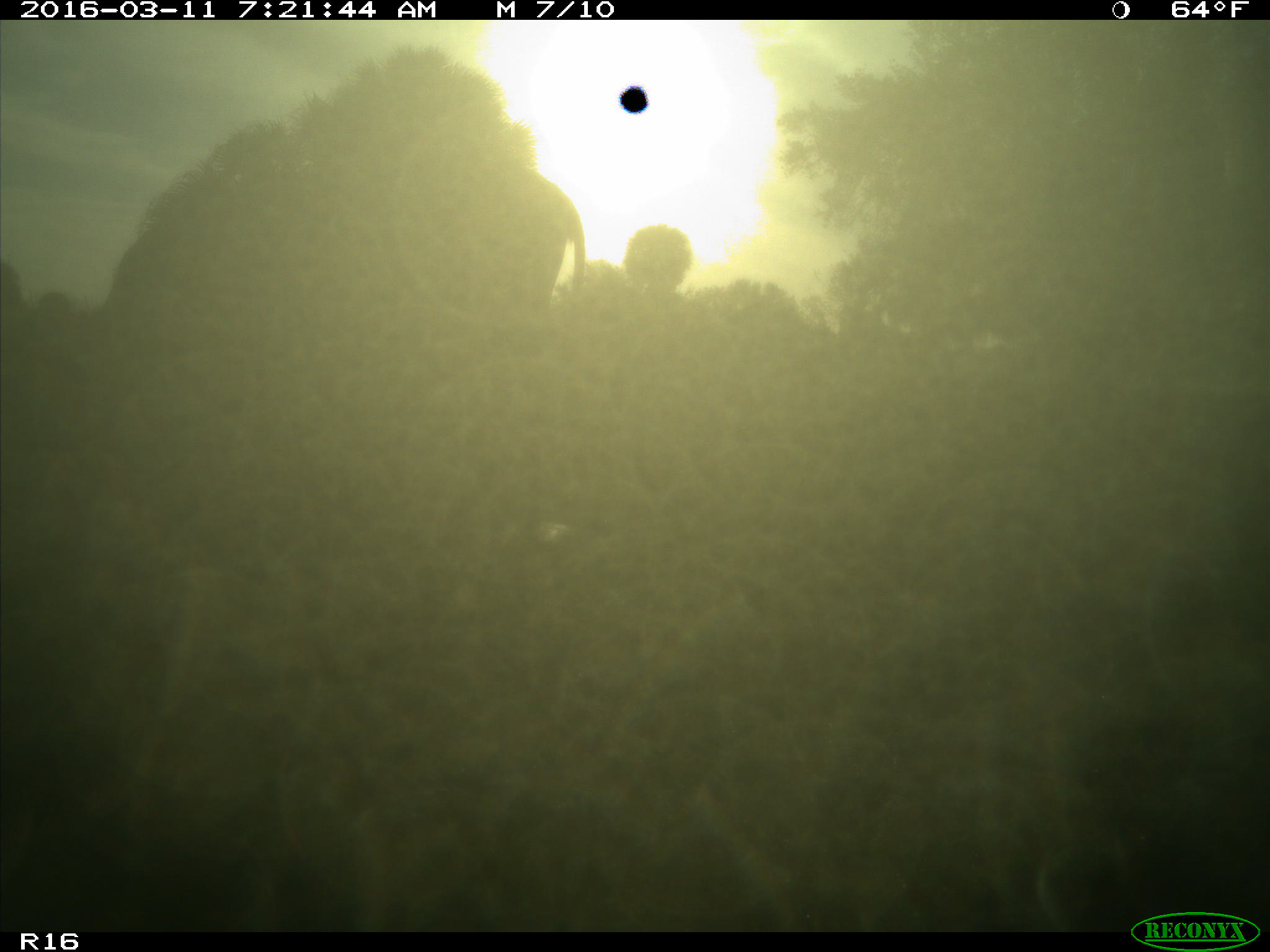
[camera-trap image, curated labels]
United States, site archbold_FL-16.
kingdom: Animalia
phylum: Chordata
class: Mammalia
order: Artiodactyla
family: Bovidae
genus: Bos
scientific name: Bos taurus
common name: domestic cow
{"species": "Bos taurus (domestic cow)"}